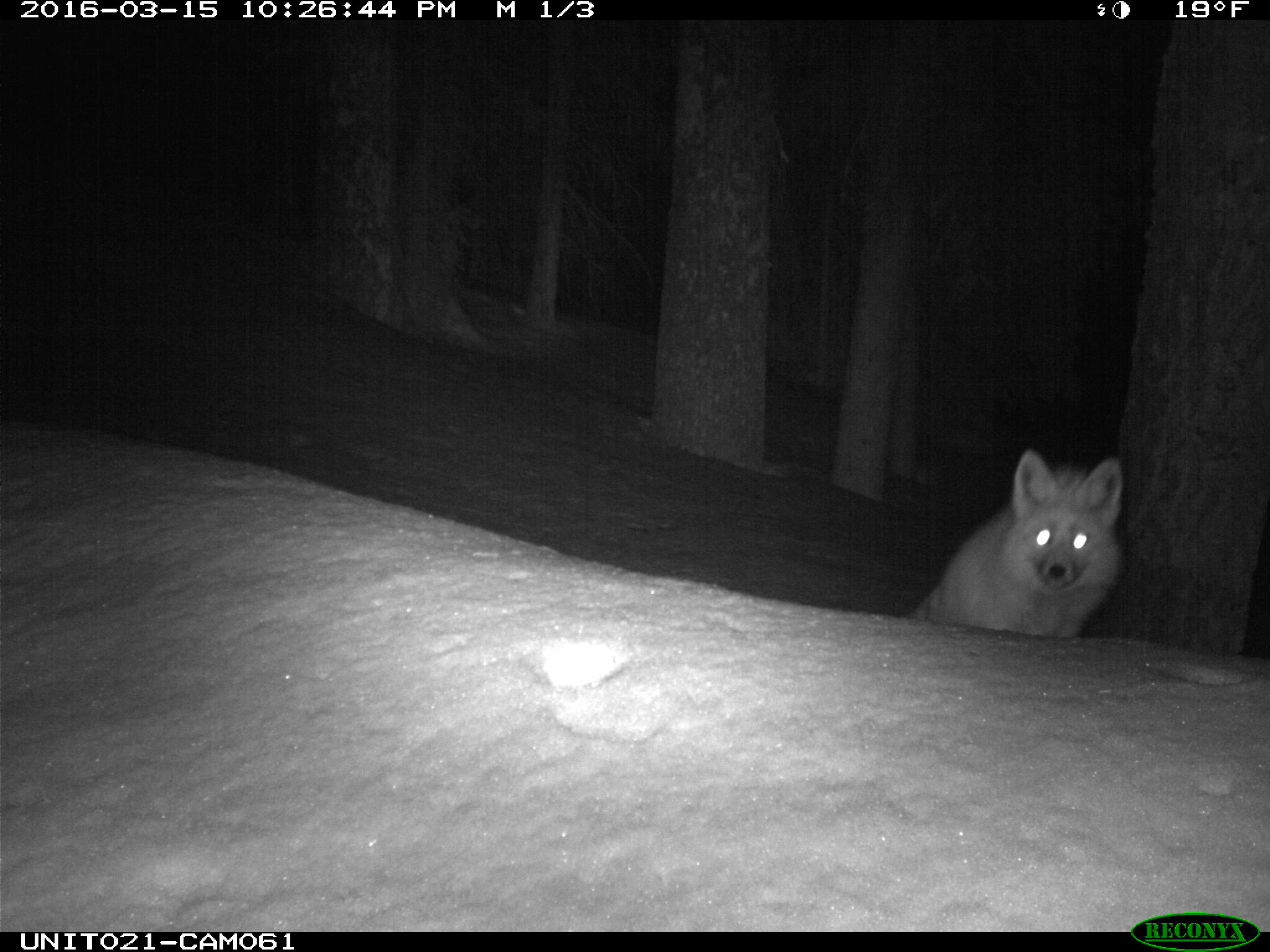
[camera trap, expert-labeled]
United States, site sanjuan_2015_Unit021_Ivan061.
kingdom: Animalia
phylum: Chordata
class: Mammalia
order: Carnivora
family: Canidae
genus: Vulpes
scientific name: Vulpes vulpes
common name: red fox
Vulpes vulpes (red fox).